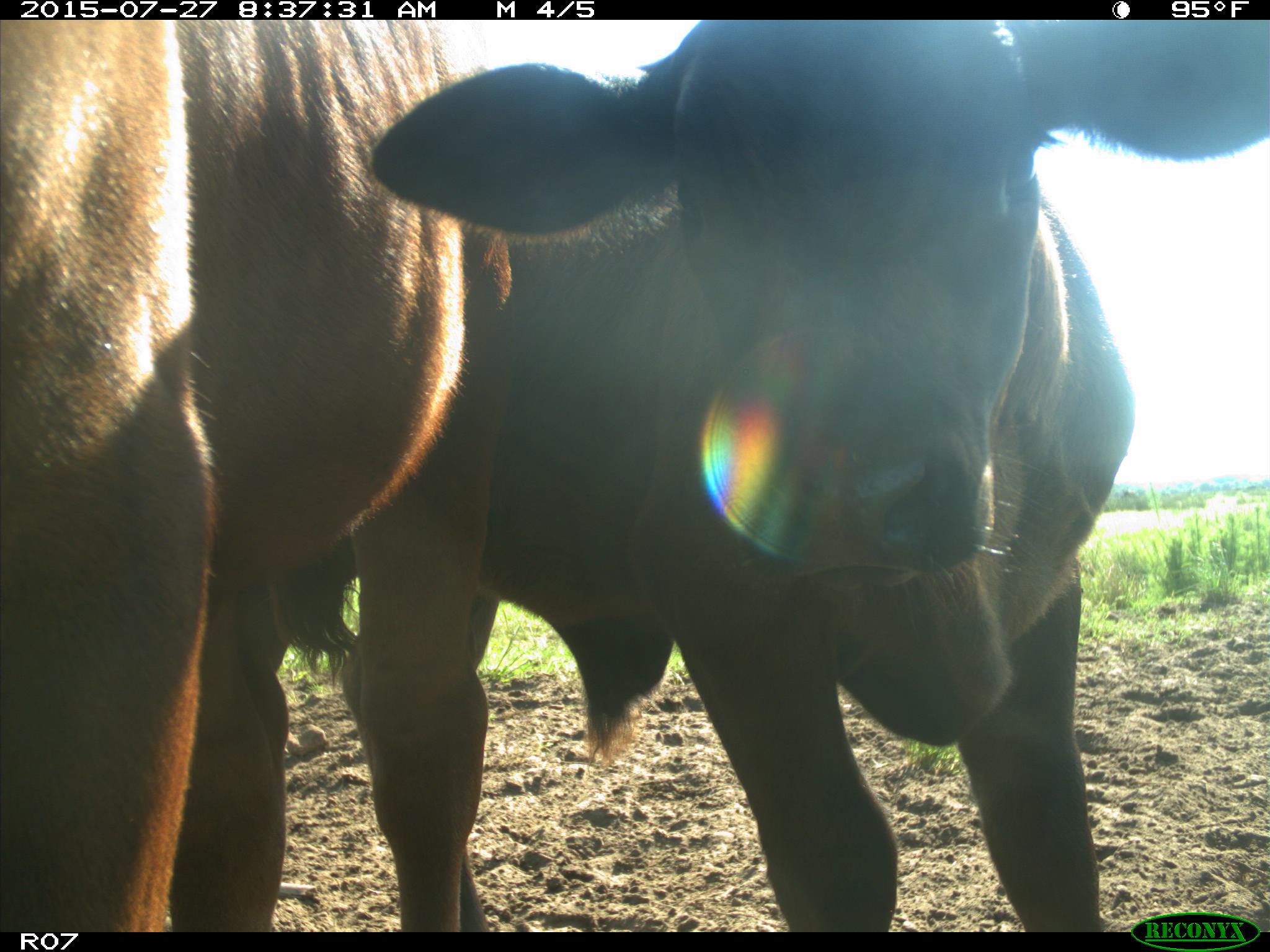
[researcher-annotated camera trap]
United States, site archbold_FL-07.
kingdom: Animalia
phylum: Chordata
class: Mammalia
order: Artiodactyla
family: Bovidae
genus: Bos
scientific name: Bos taurus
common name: domestic cow